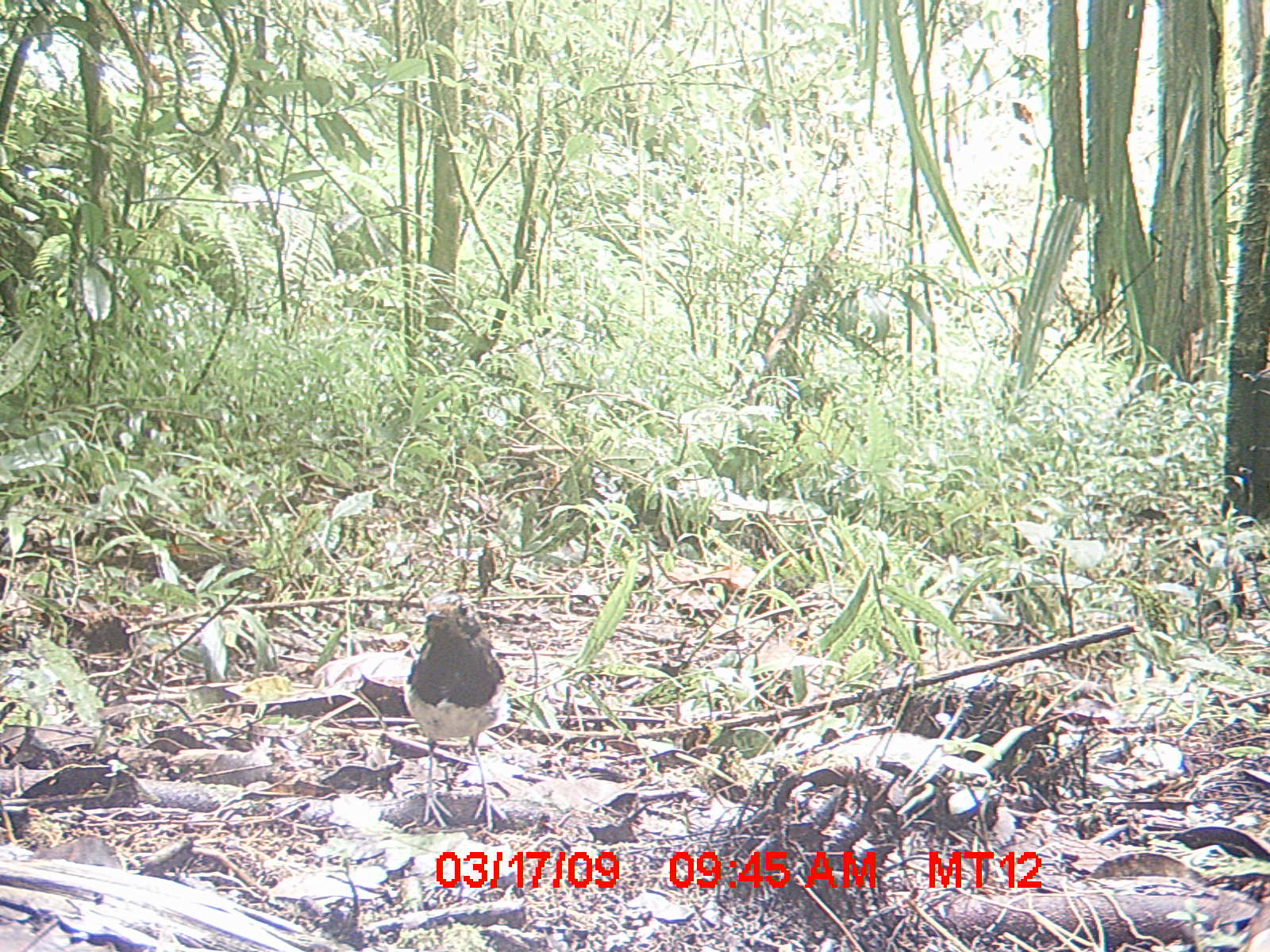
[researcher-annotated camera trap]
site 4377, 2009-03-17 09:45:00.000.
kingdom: Animalia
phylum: Chordata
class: Aves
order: Passeriformes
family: Muscicapidae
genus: Copsychus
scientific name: Copsychus albospecularis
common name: madagascar magpie-robin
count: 1